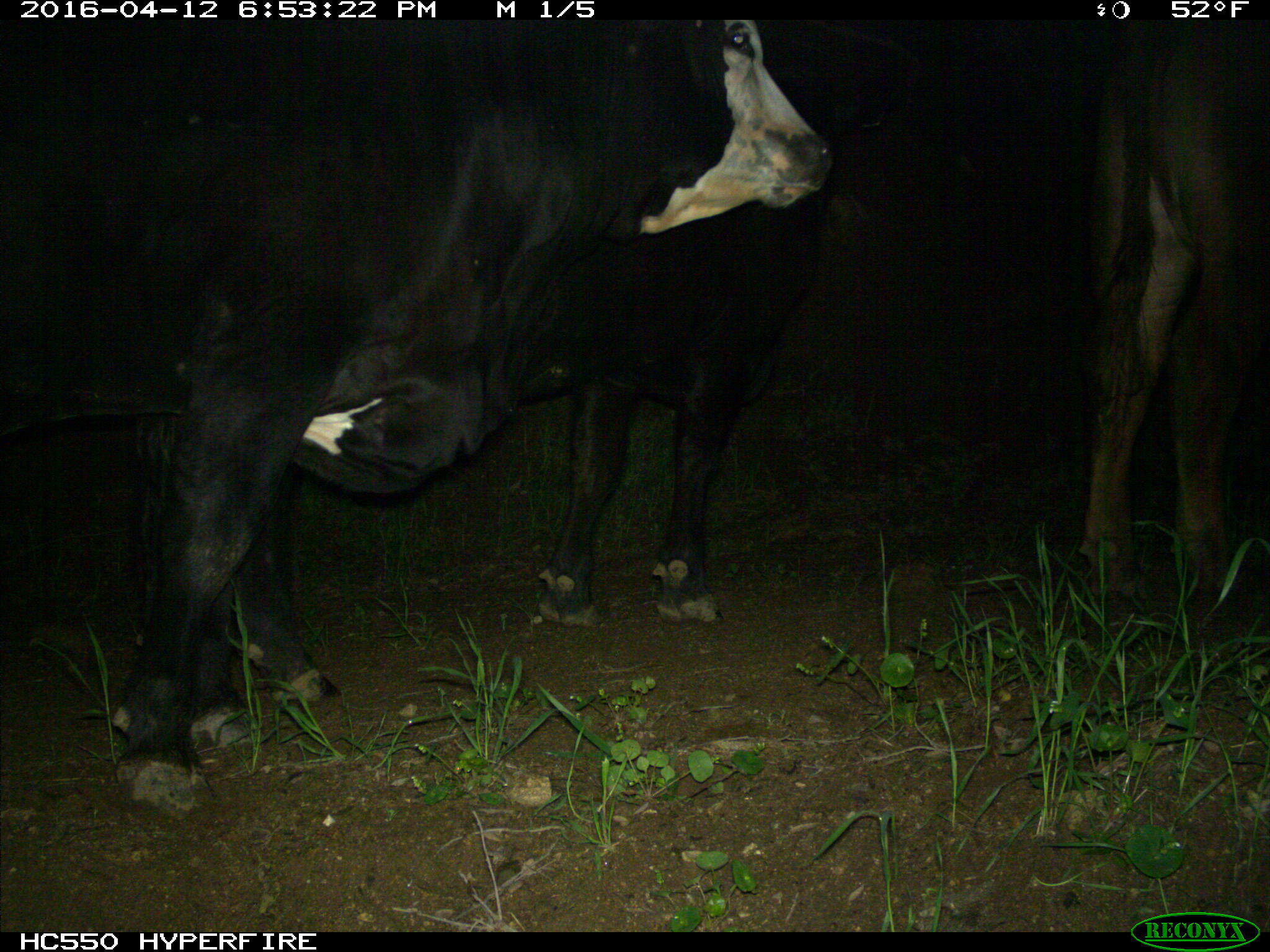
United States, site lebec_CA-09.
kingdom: Animalia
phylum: Chordata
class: Mammalia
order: Artiodactyla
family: Bovidae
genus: Bos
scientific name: Bos taurus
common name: domestic cow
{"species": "Bos taurus (domestic cow)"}